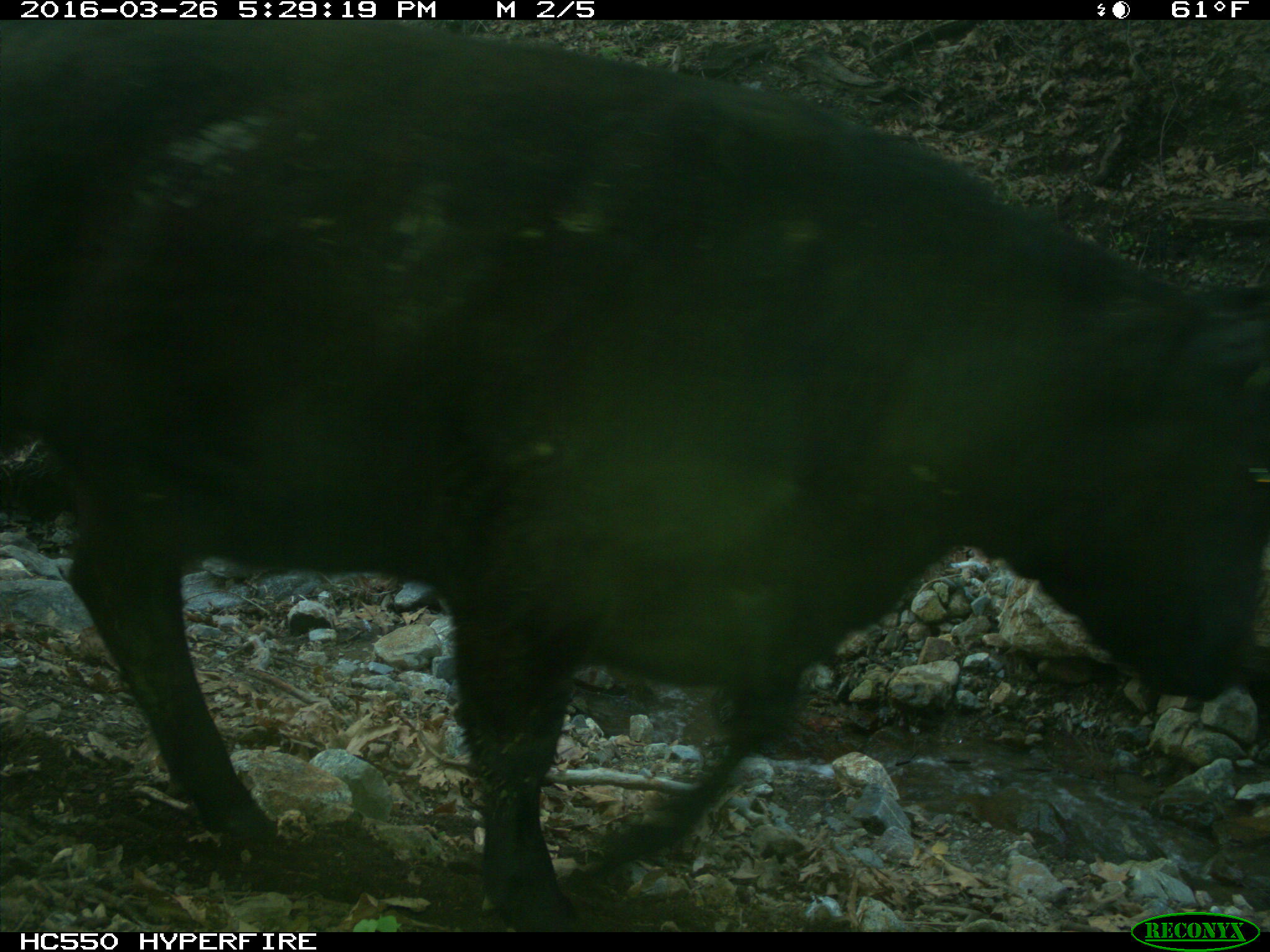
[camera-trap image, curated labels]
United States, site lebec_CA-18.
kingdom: Animalia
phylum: Chordata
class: Mammalia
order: Artiodactyla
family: Bovidae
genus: Bos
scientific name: Bos taurus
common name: domestic cow